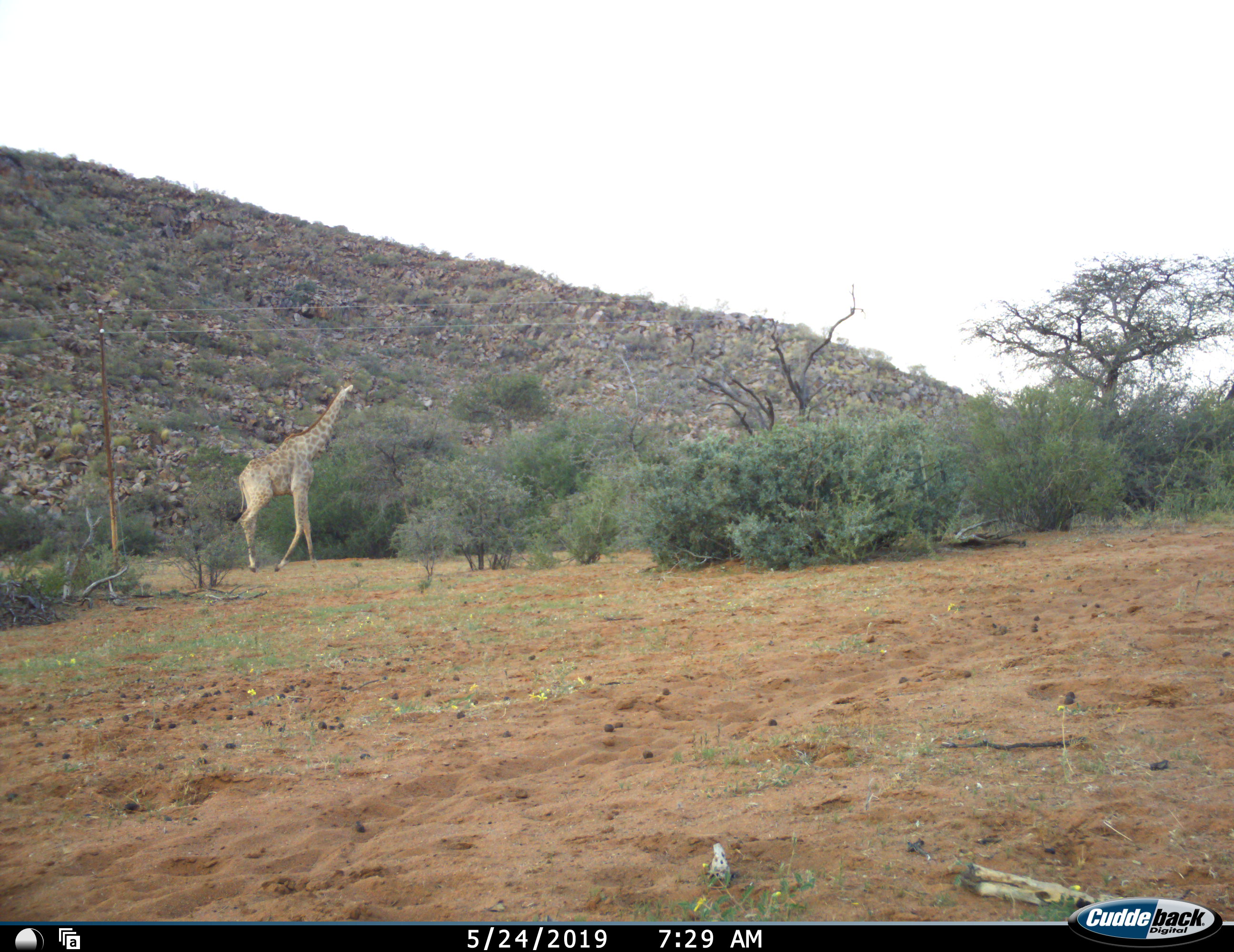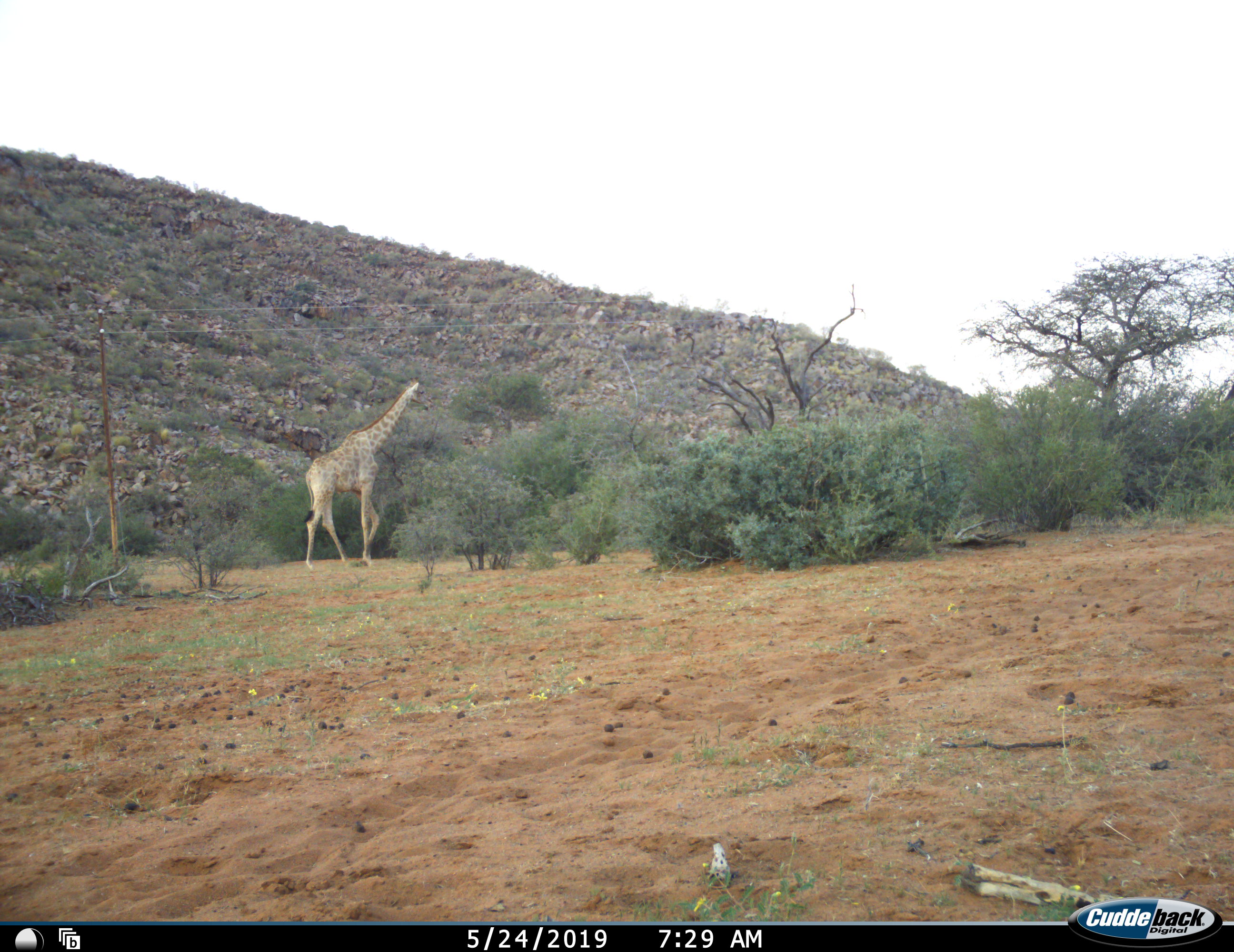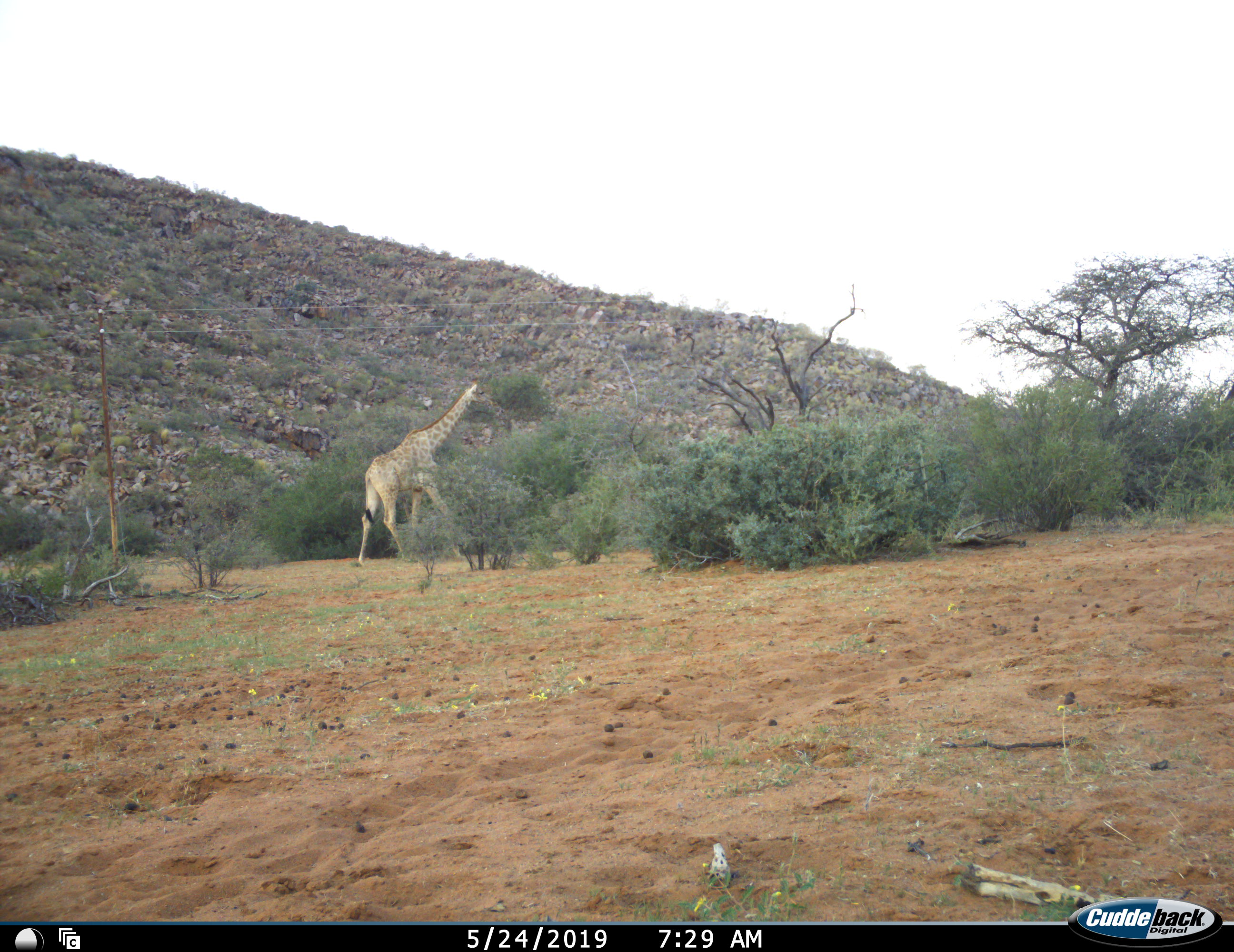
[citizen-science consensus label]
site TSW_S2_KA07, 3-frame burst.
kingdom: Animalia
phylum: Chordata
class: Mammalia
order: Artiodactyla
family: Giraffidae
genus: Giraffa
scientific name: Giraffa camelopardalis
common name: giraffe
Giraffe (Giraffa camelopardalis), count 1. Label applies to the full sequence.